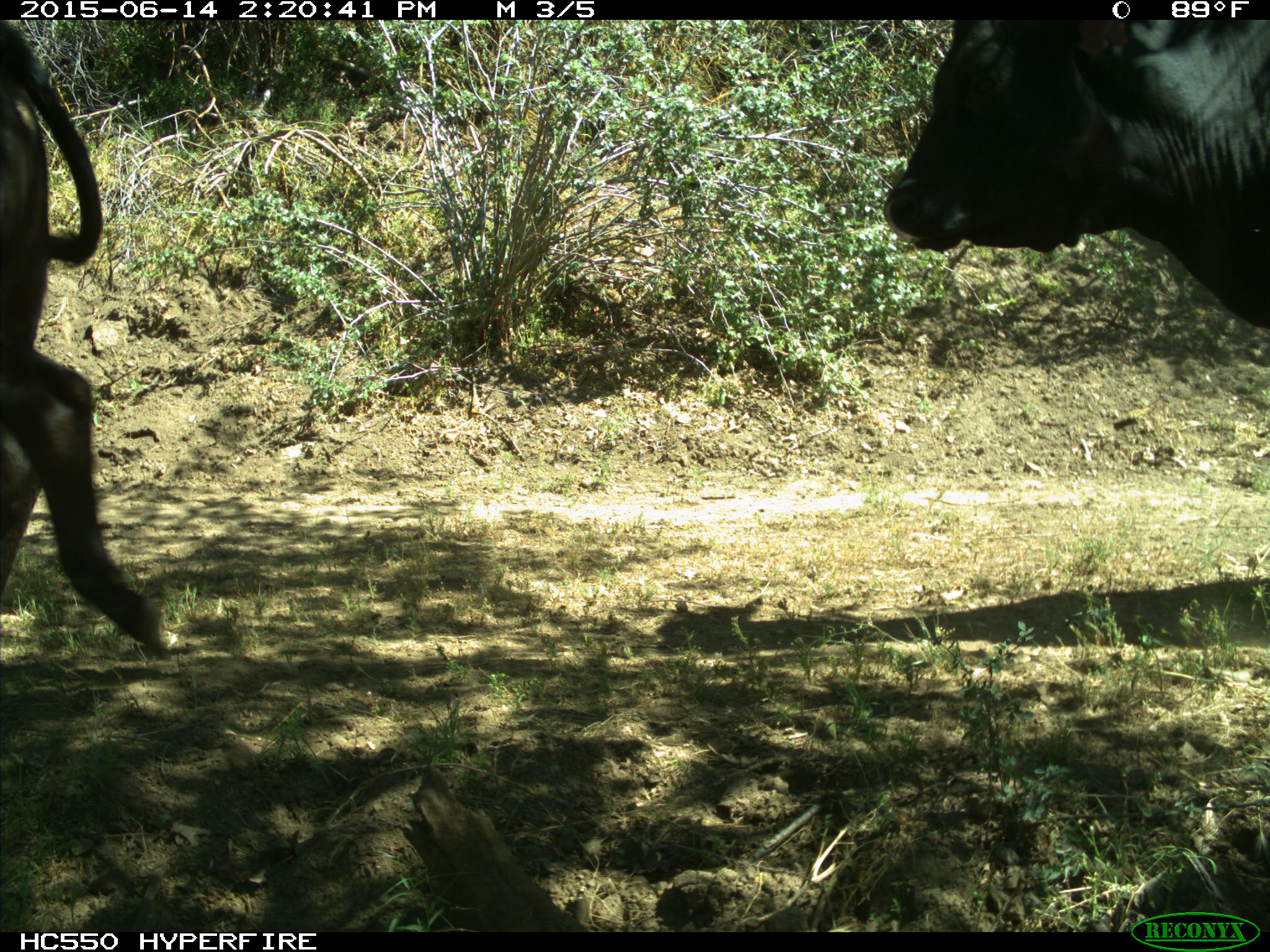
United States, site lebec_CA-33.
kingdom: Animalia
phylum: Chordata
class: Mammalia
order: Artiodactyla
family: Bovidae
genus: Bos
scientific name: Bos taurus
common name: domestic cow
Bos taurus (domestic cow).